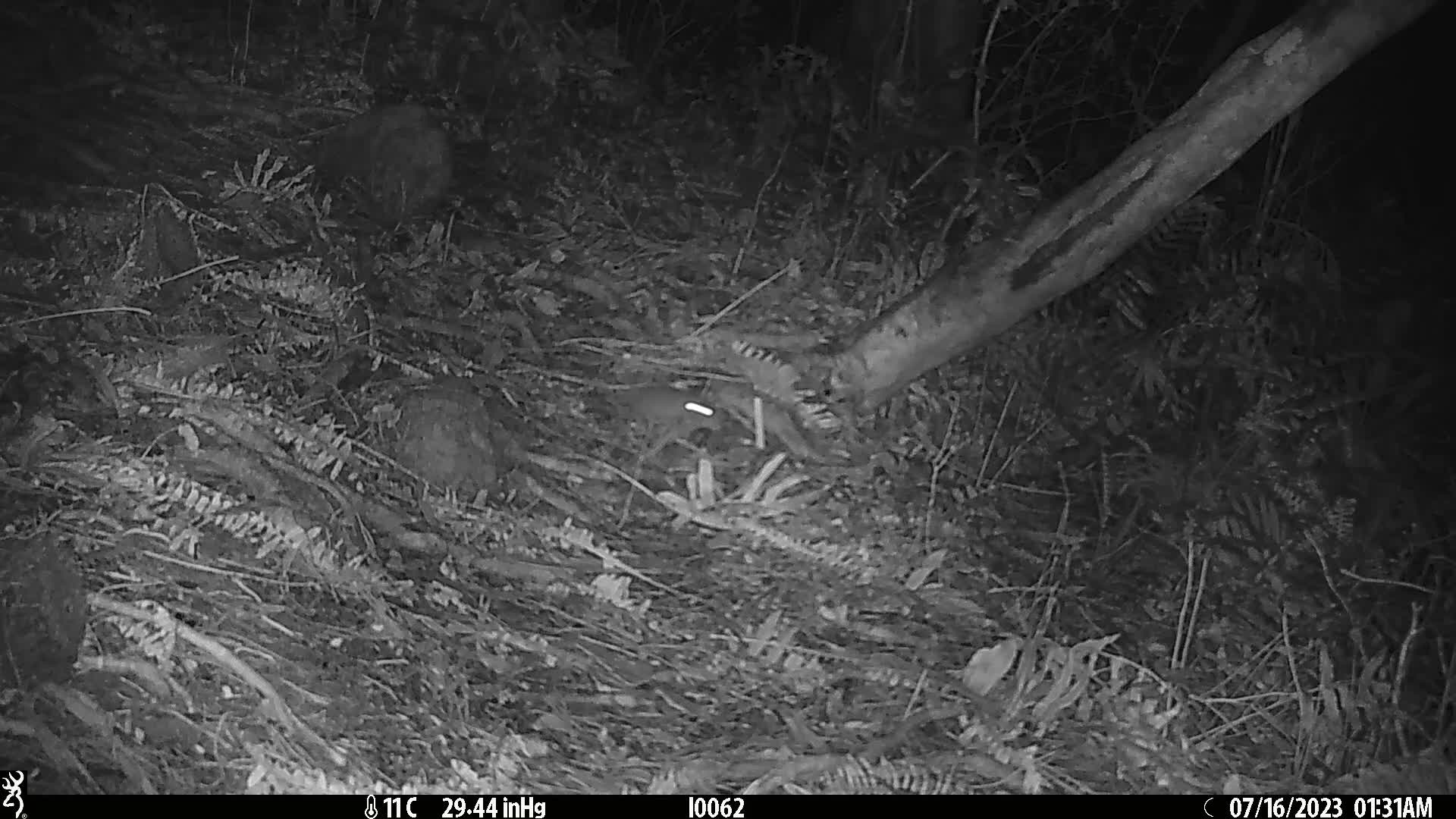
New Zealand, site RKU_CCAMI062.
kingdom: Animalia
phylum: Chordata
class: Mammalia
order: Rodentia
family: Muridae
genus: Rattus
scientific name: Rattus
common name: rat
Rat (Rattus).